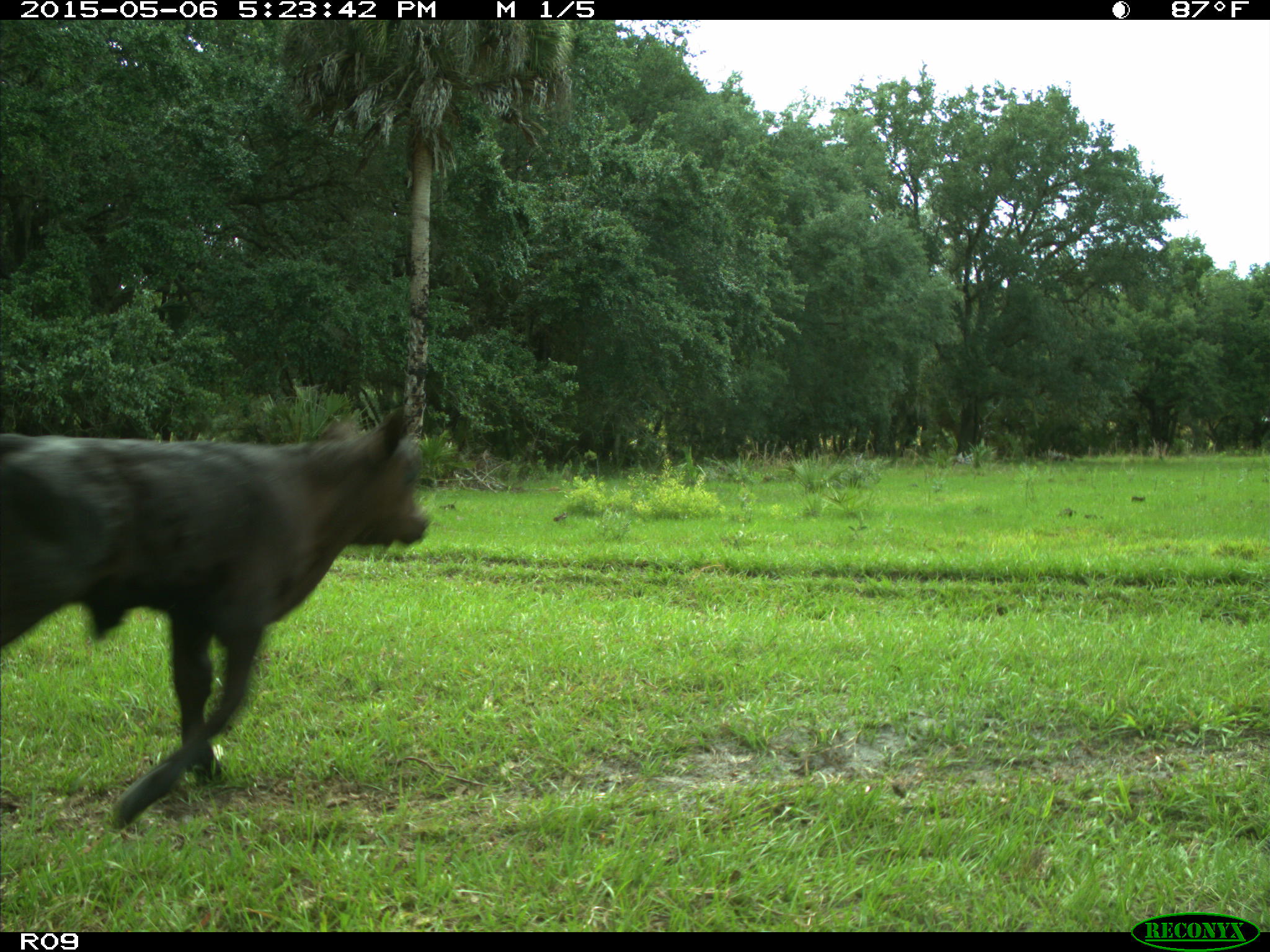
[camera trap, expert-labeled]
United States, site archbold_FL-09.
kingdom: Animalia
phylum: Chordata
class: Mammalia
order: Artiodactyla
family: Bovidae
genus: Bos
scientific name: Bos taurus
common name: domestic cow